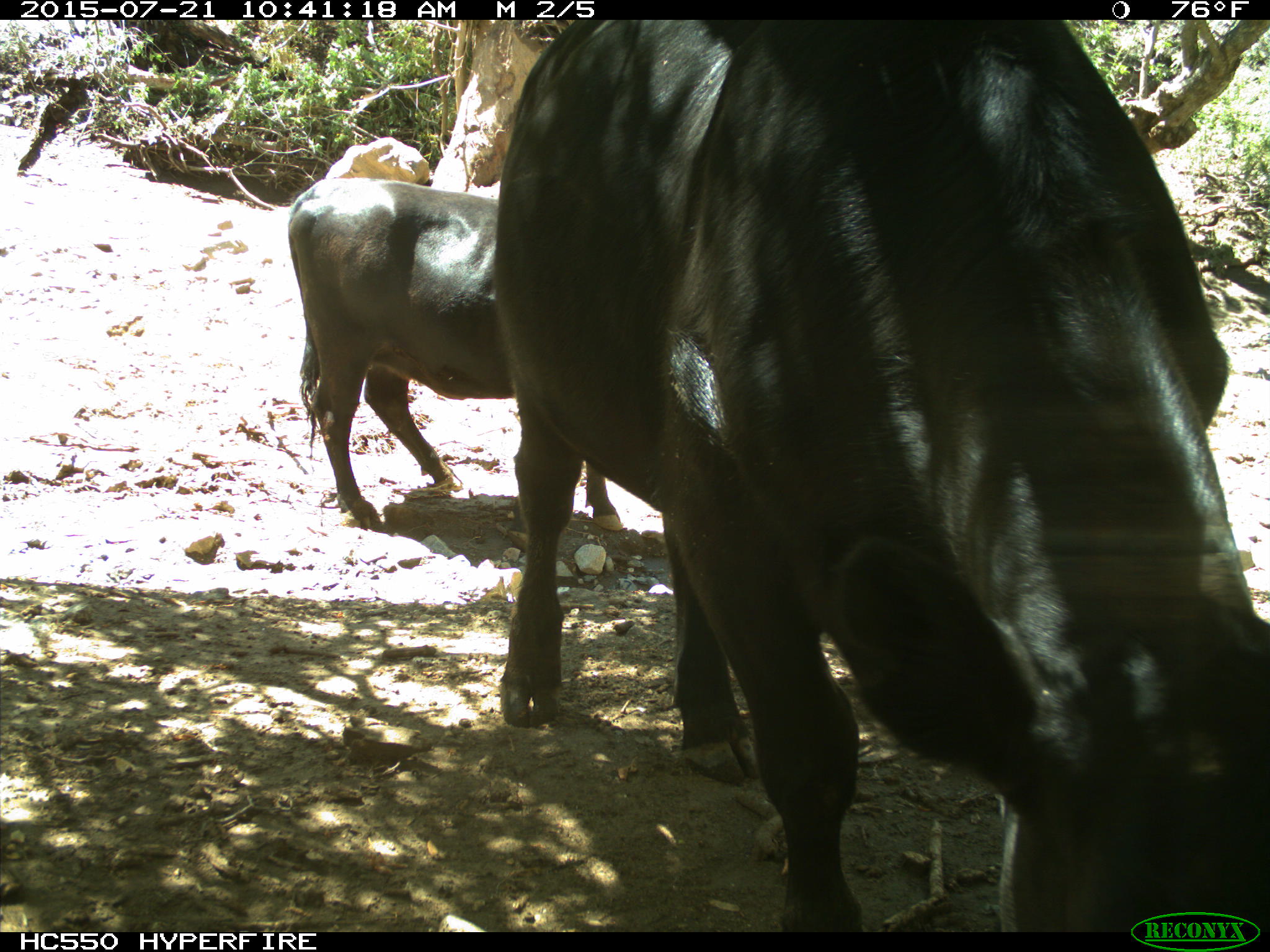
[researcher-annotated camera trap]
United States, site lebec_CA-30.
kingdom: Animalia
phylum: Chordata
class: Mammalia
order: Artiodactyla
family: Bovidae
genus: Bos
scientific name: Bos taurus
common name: domestic cow